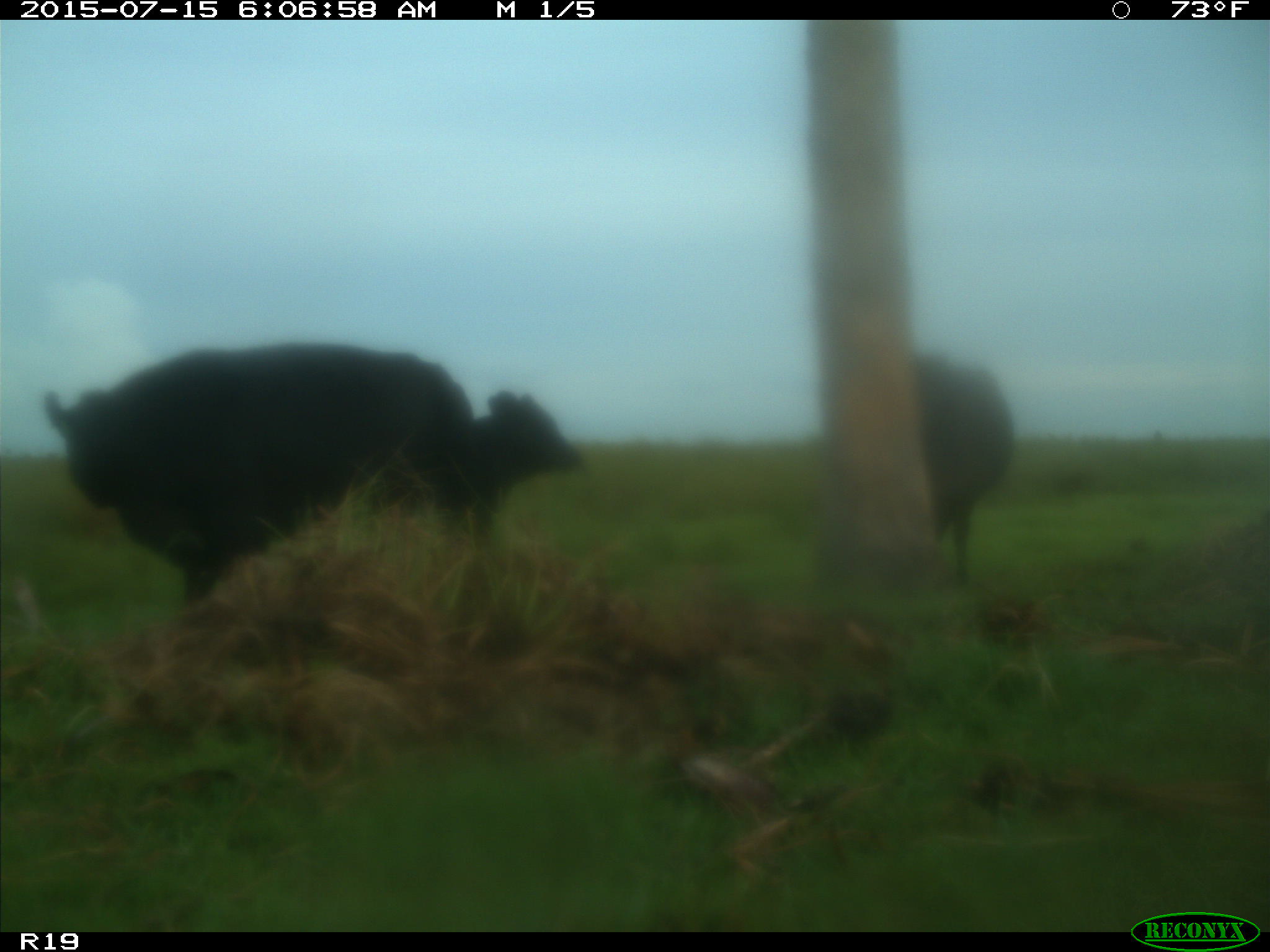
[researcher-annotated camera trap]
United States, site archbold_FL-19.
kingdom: Animalia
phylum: Chordata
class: Mammalia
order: Artiodactyla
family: Bovidae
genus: Bos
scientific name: Bos taurus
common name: domestic cow